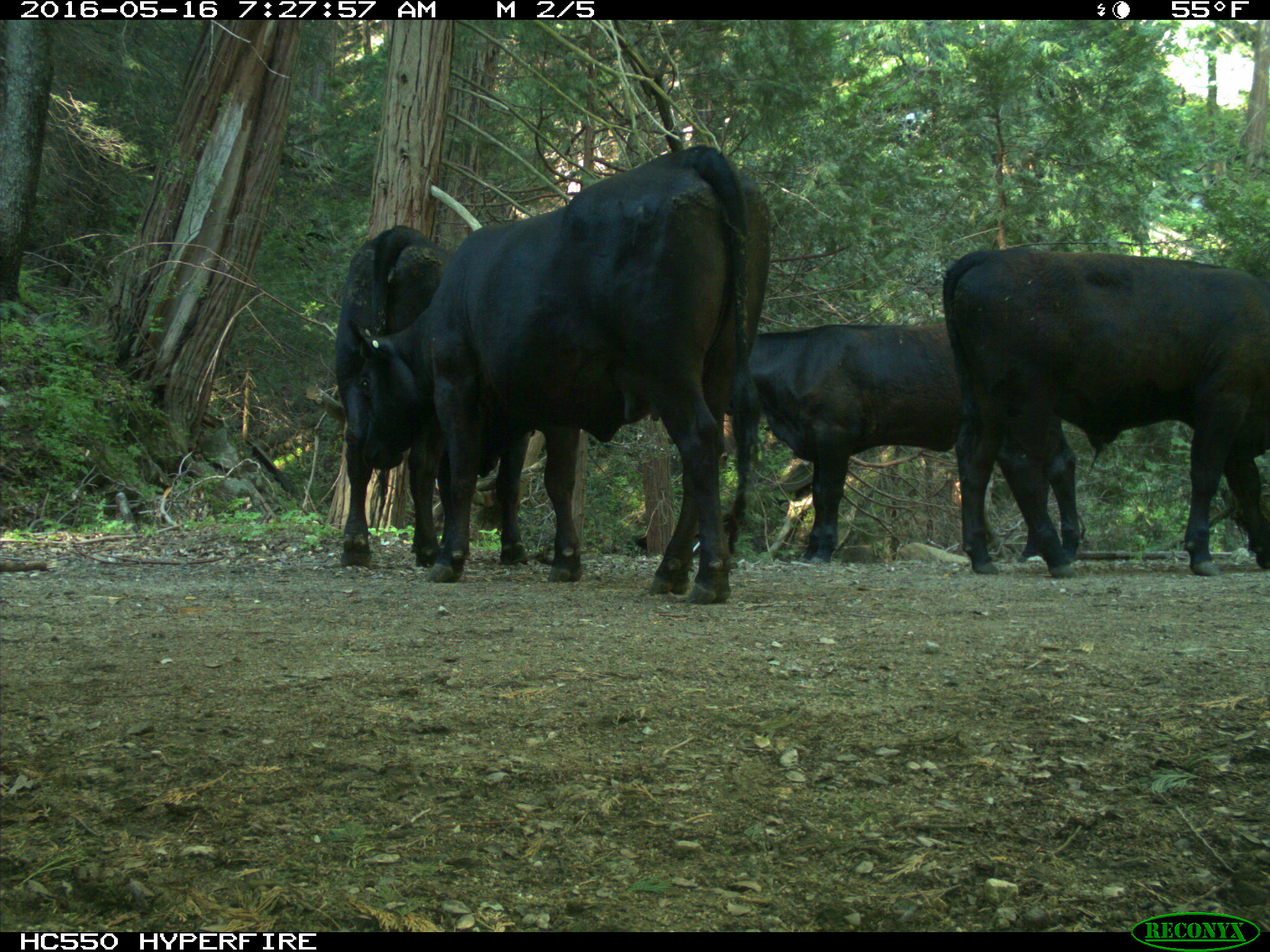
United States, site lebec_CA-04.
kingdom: Animalia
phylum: Chordata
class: Mammalia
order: Artiodactyla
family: Bovidae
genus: Bos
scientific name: Bos taurus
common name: domestic cow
Bos taurus (domestic cow).